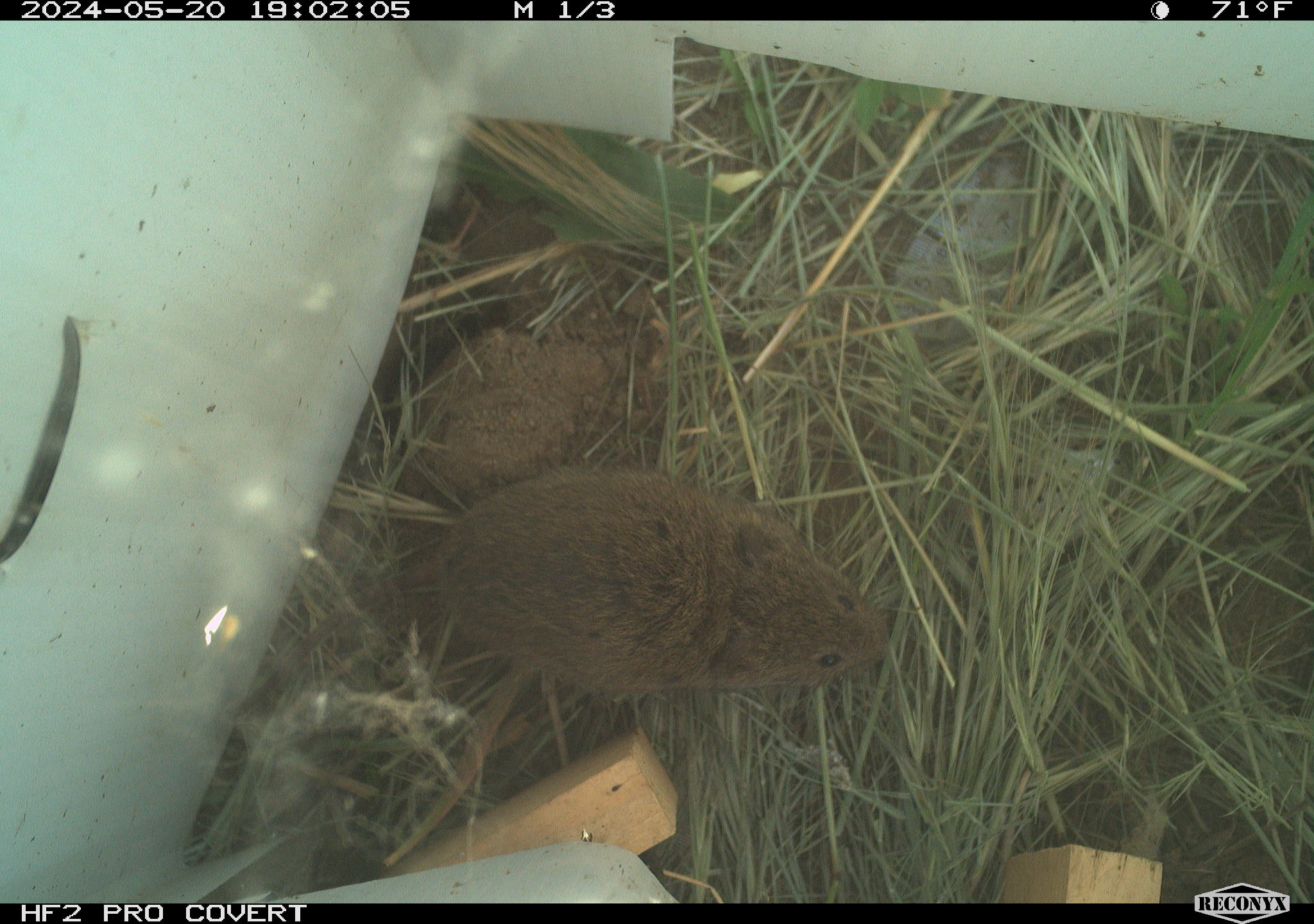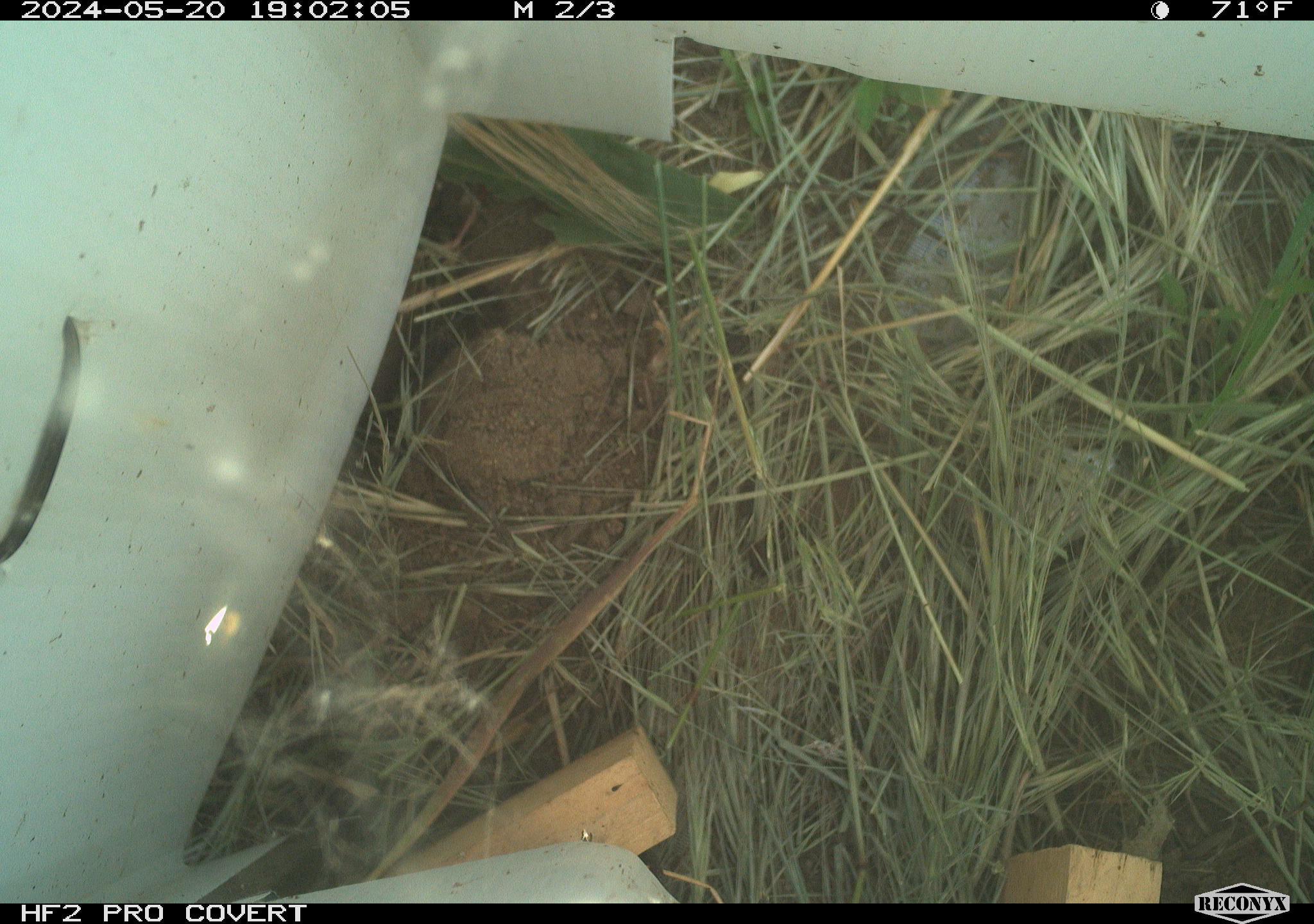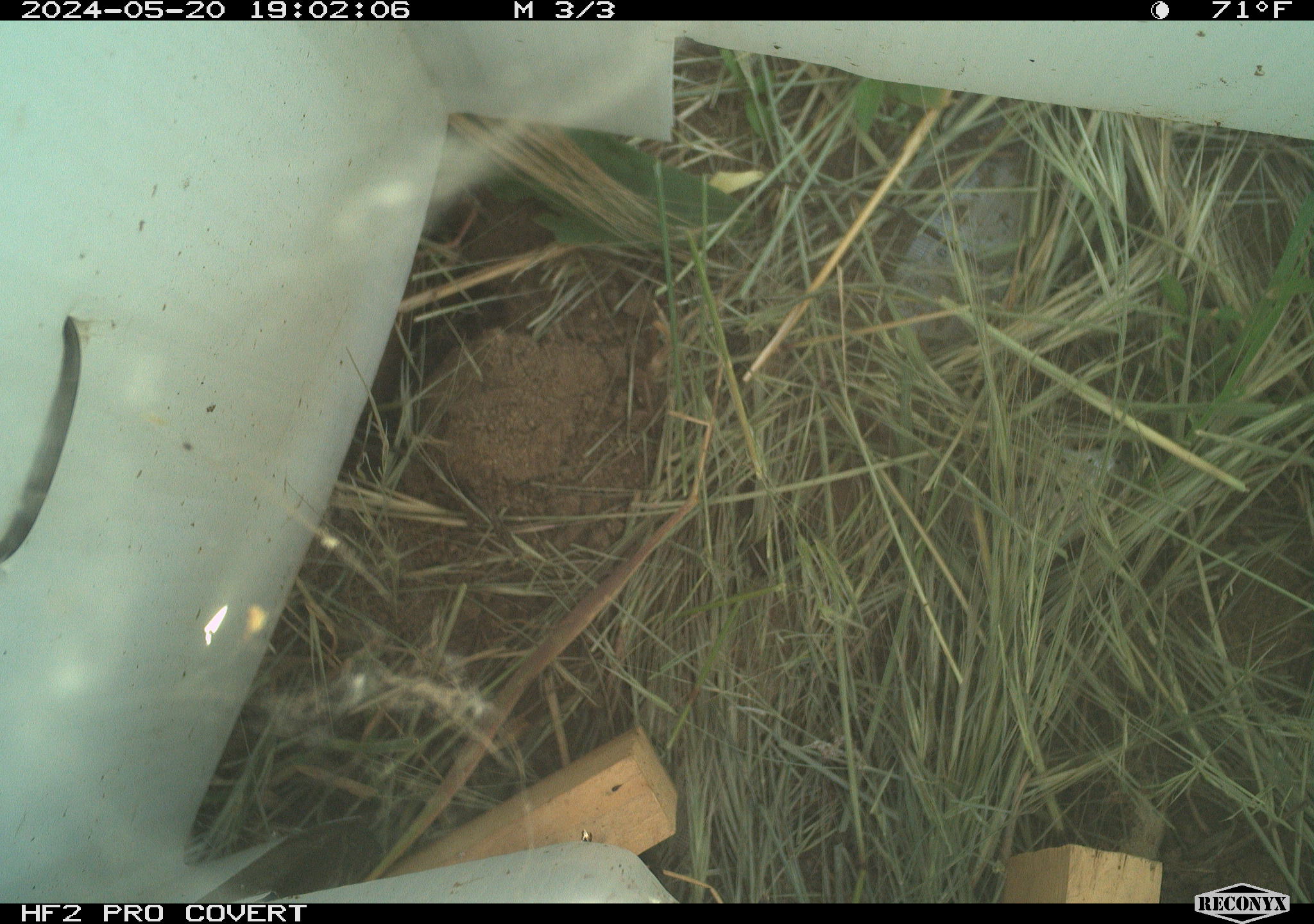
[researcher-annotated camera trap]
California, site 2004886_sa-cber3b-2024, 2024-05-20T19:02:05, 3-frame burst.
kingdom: Animalia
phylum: Chordata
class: Mammalia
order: Rodentia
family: Cricetidae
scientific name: Arvicolinae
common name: voles, lemmings, and muskrats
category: arvicolinae subfamily